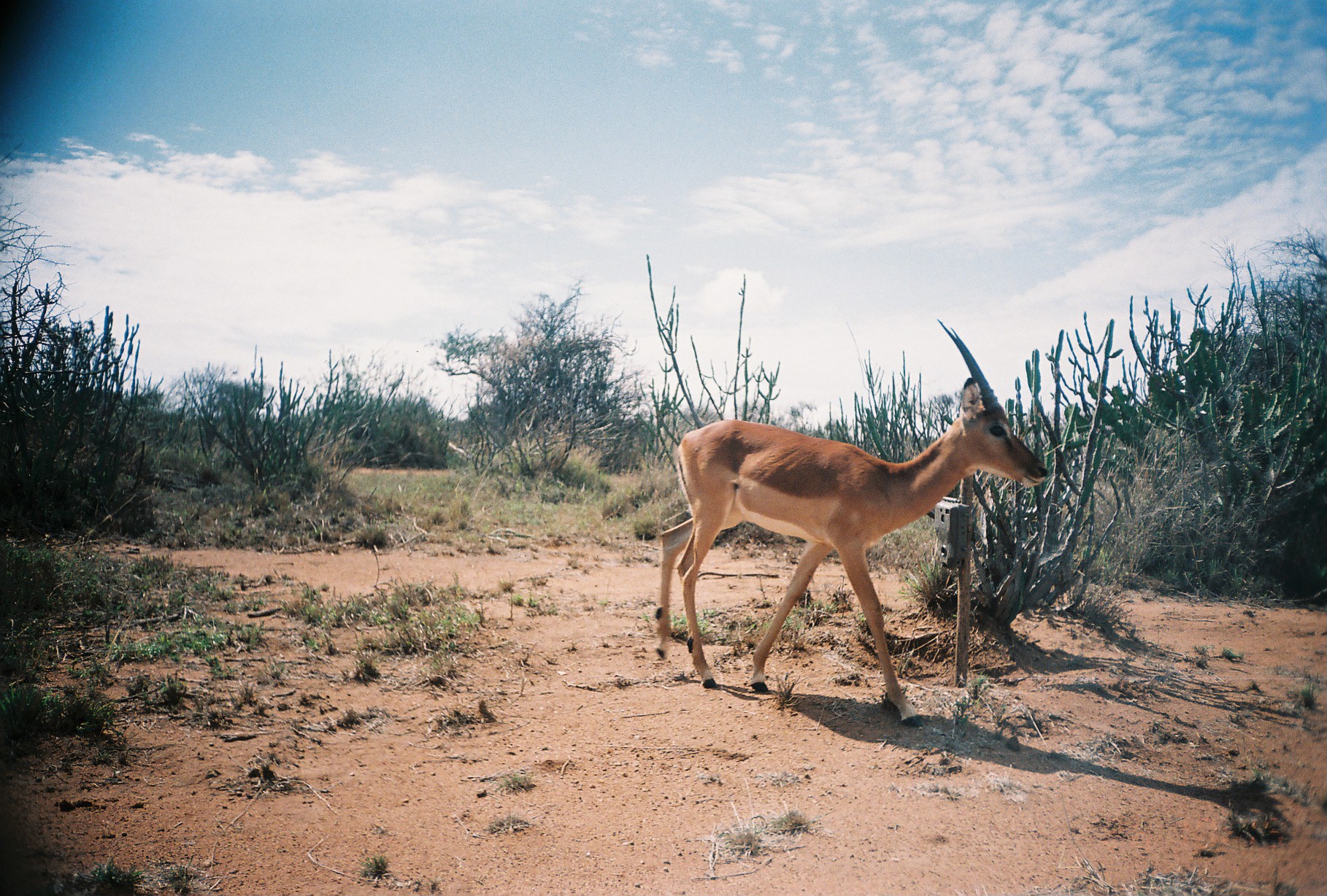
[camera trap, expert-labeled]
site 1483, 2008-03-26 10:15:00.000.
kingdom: Animalia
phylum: Chordata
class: Mammalia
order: Artiodactyla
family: Bovidae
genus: Aepyceros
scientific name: Aepyceros melampus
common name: impala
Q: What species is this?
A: Aepyceros melampus (impala).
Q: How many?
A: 1.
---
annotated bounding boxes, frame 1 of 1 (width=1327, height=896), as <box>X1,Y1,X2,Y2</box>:
aepyceros melampus: <box>653,317,1049,728</box>